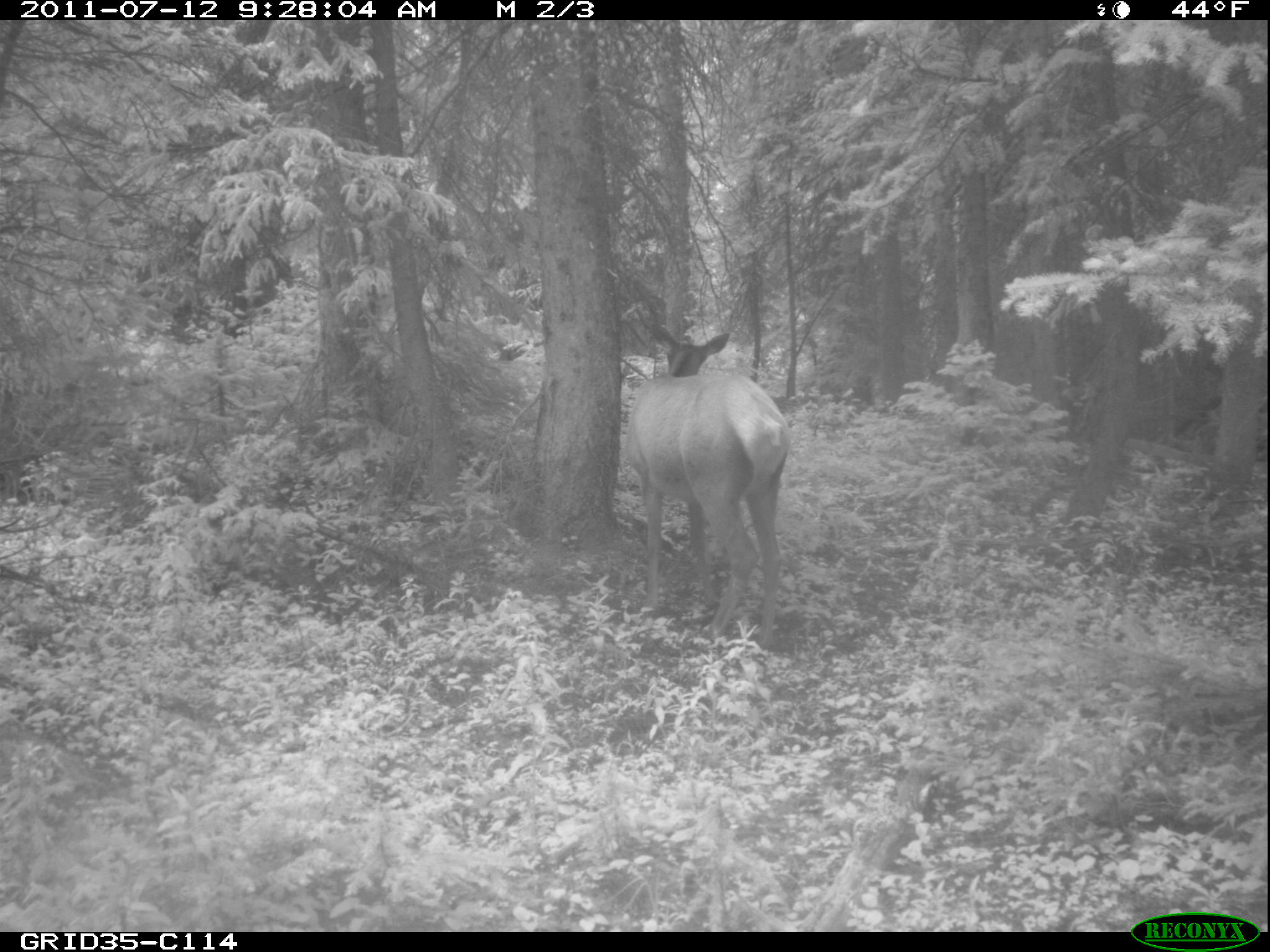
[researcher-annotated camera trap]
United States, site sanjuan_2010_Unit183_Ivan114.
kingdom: Animalia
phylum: Chordata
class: Mammalia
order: Artiodactyla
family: Cervidae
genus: Cervus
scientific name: Cervus elaphus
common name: red deer